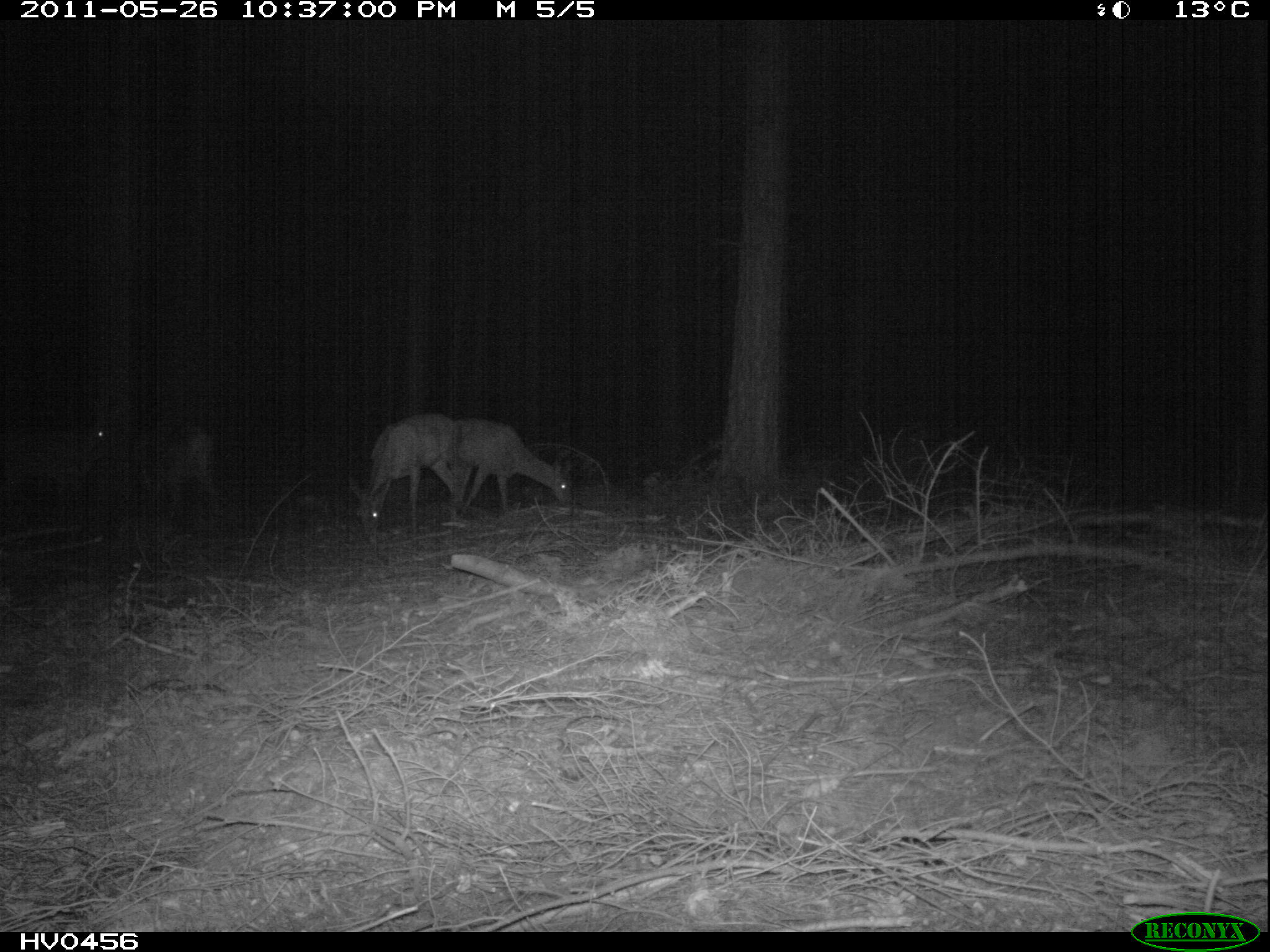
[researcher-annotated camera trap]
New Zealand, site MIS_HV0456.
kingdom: Animalia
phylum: Chordata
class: Mammalia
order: Artiodactyla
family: Cervidae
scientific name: Cervidae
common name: deer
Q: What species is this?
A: Deer (Cervidae).